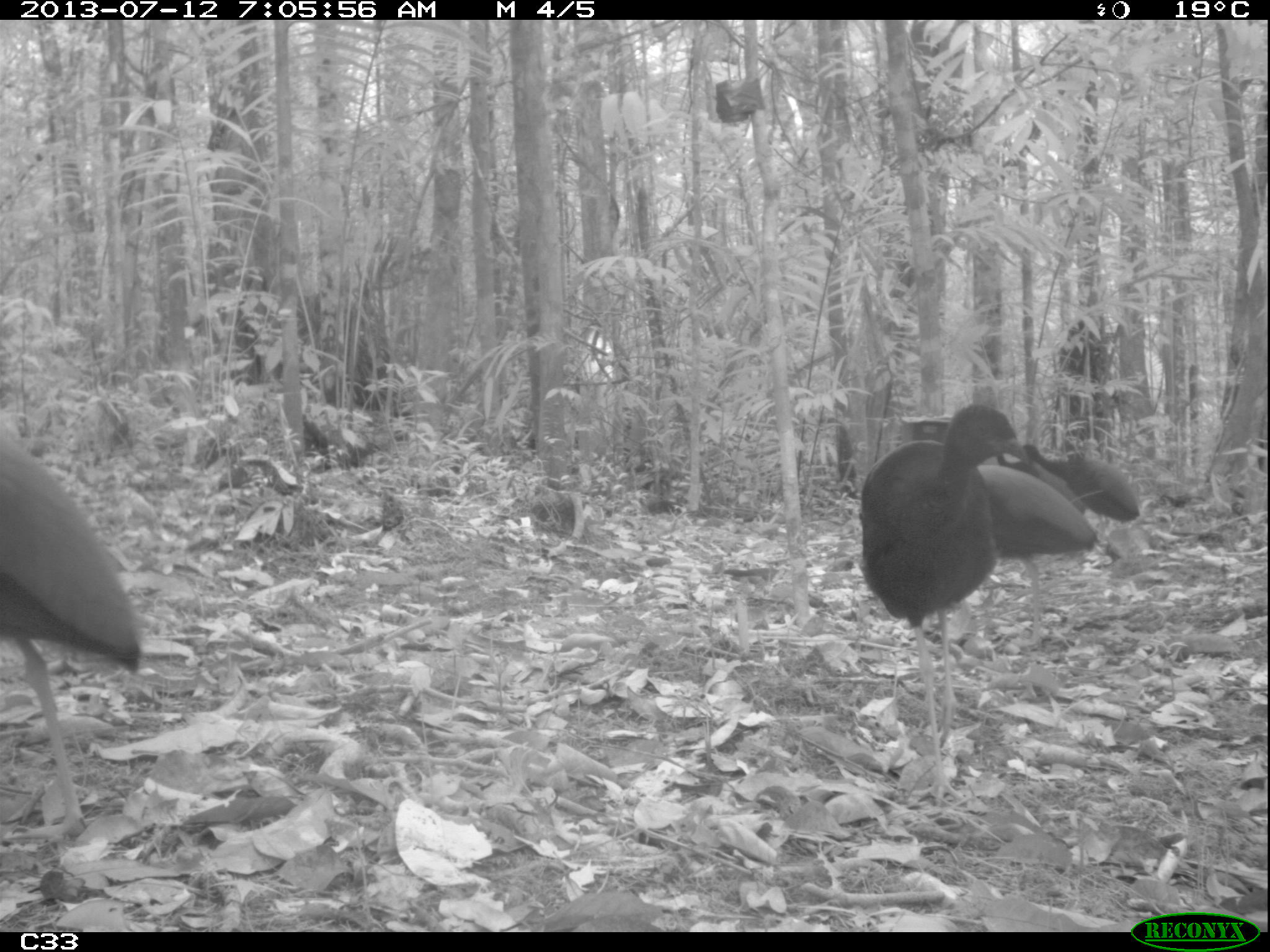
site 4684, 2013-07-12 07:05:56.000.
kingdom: Animalia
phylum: Chordata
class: Aves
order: Gruiformes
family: Psophiidae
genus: Psophia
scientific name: Psophia crepitans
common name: gray-winged trumpeter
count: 6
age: adult